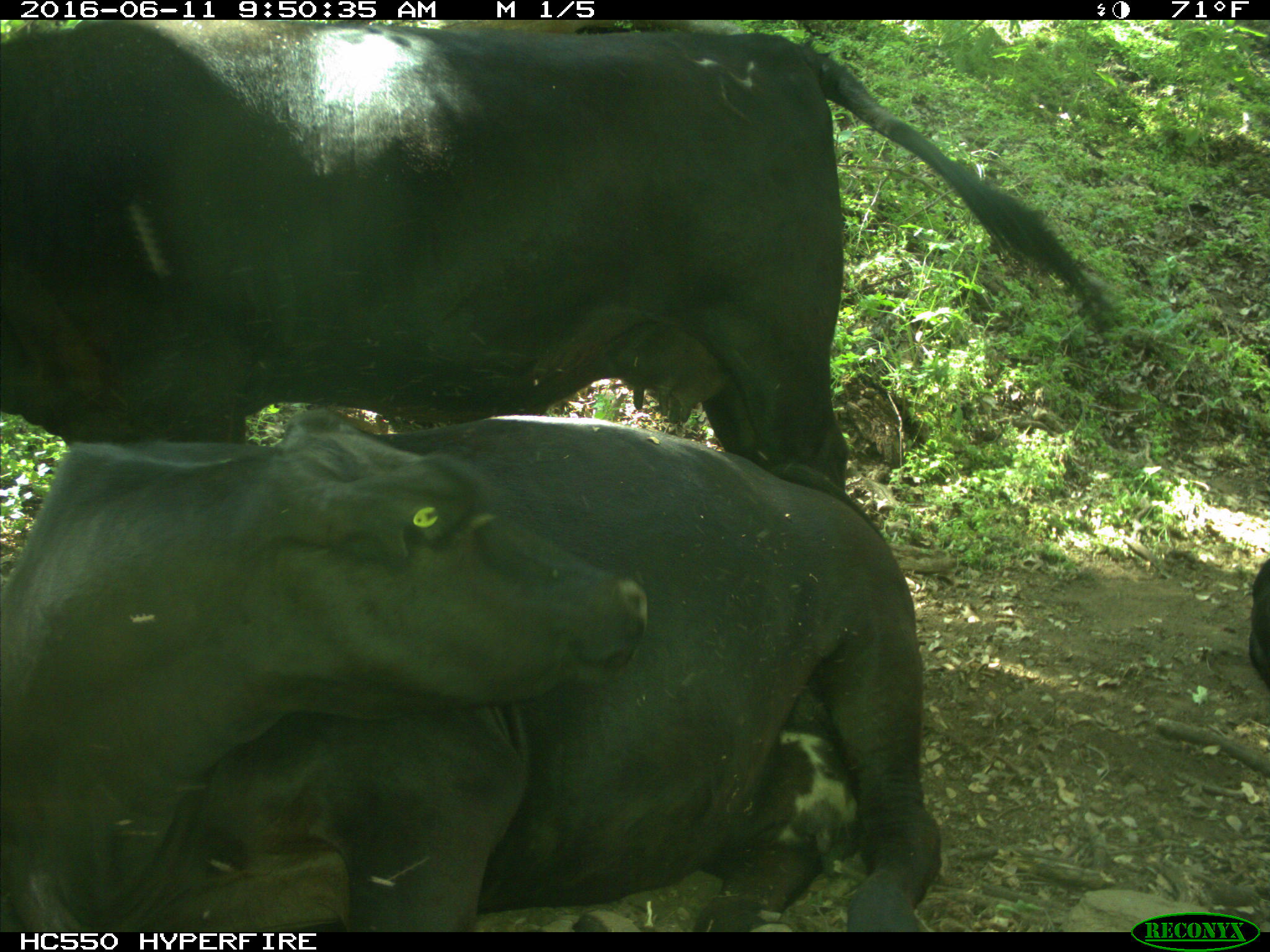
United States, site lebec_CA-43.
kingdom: Animalia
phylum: Chordata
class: Mammalia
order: Artiodactyla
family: Bovidae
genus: Bos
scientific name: Bos taurus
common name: domestic cow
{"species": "Bos taurus (domestic cow)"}